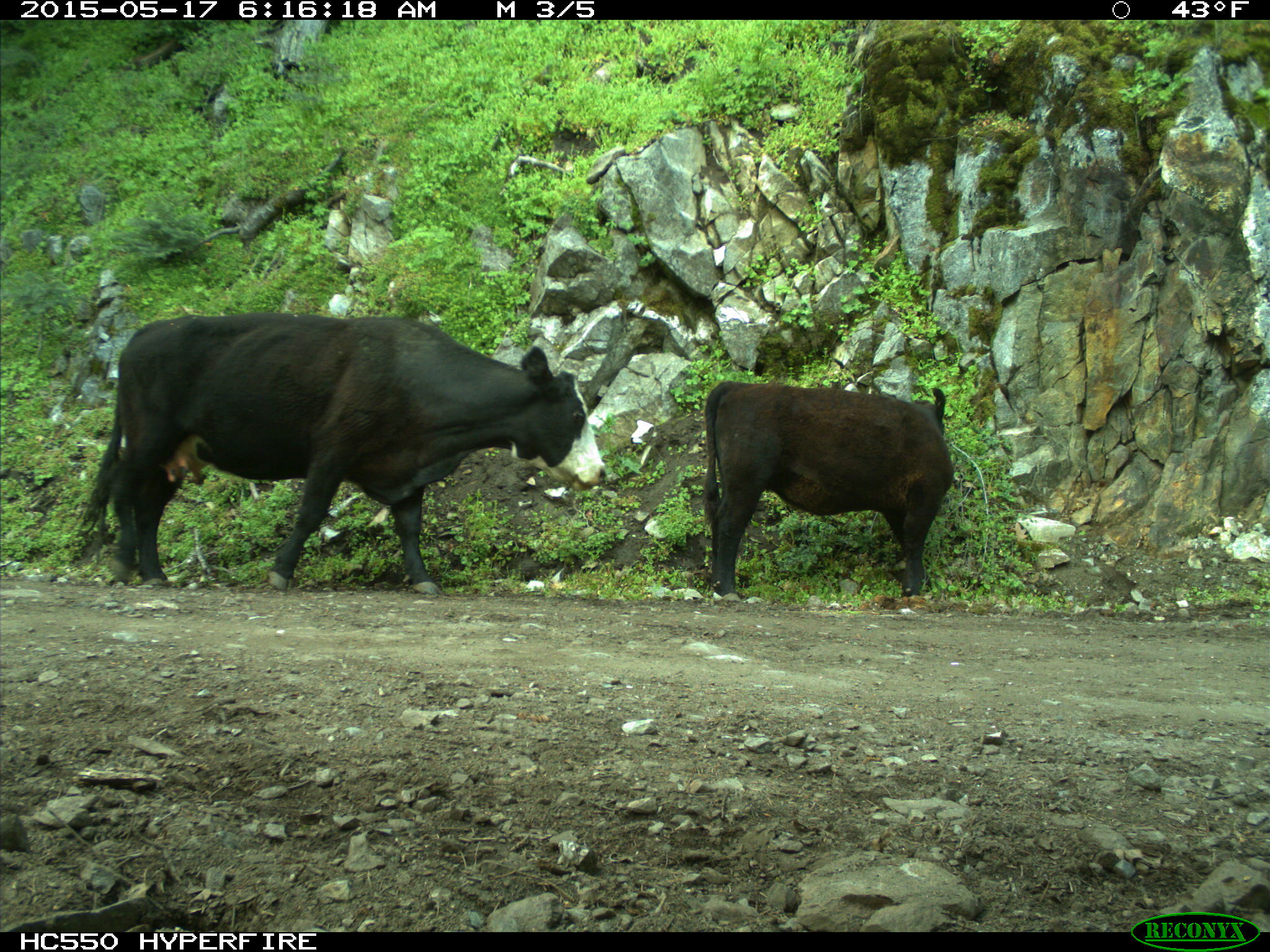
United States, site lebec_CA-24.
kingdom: Animalia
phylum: Chordata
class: Mammalia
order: Artiodactyla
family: Bovidae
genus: Bos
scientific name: Bos taurus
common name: domestic cow